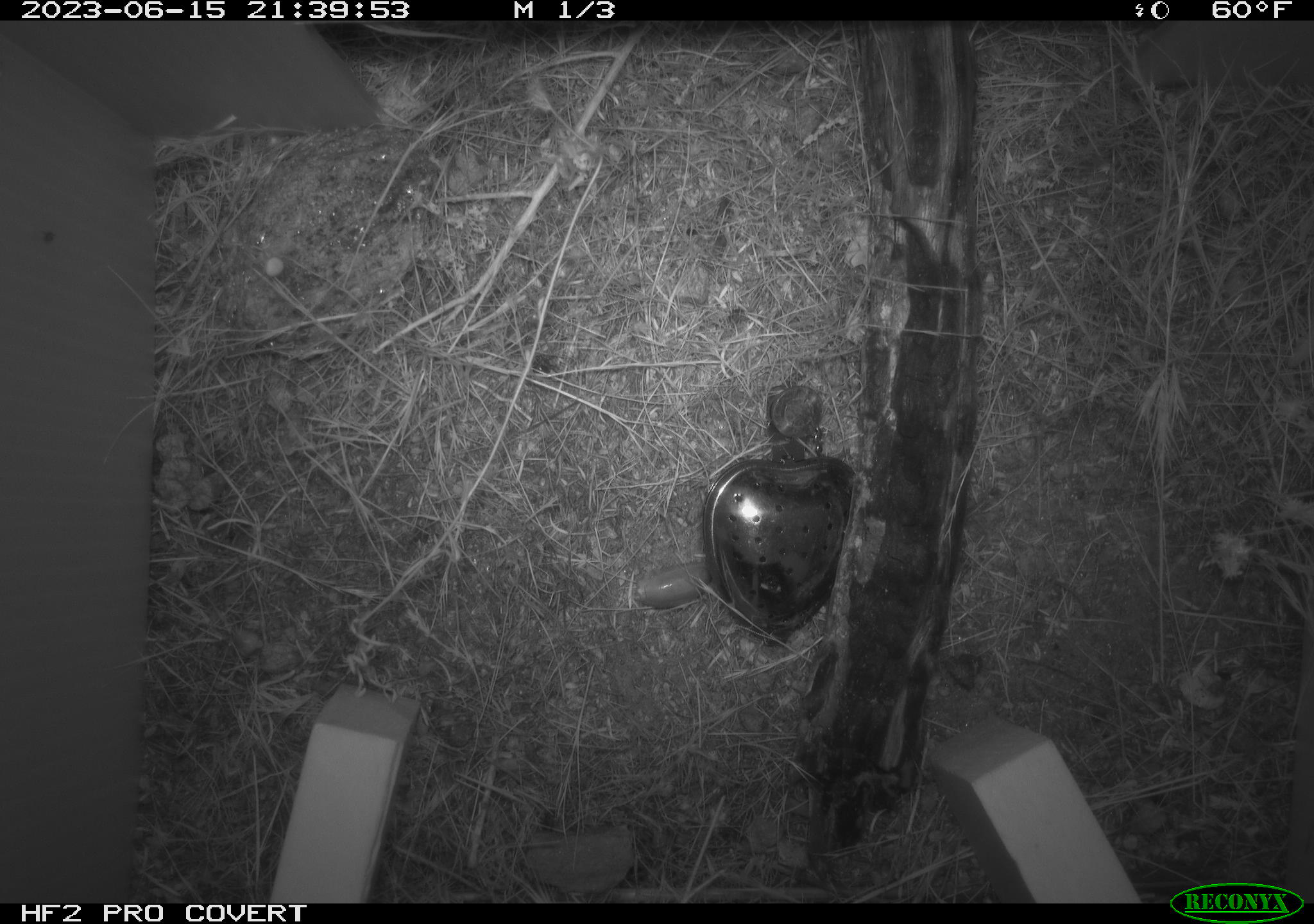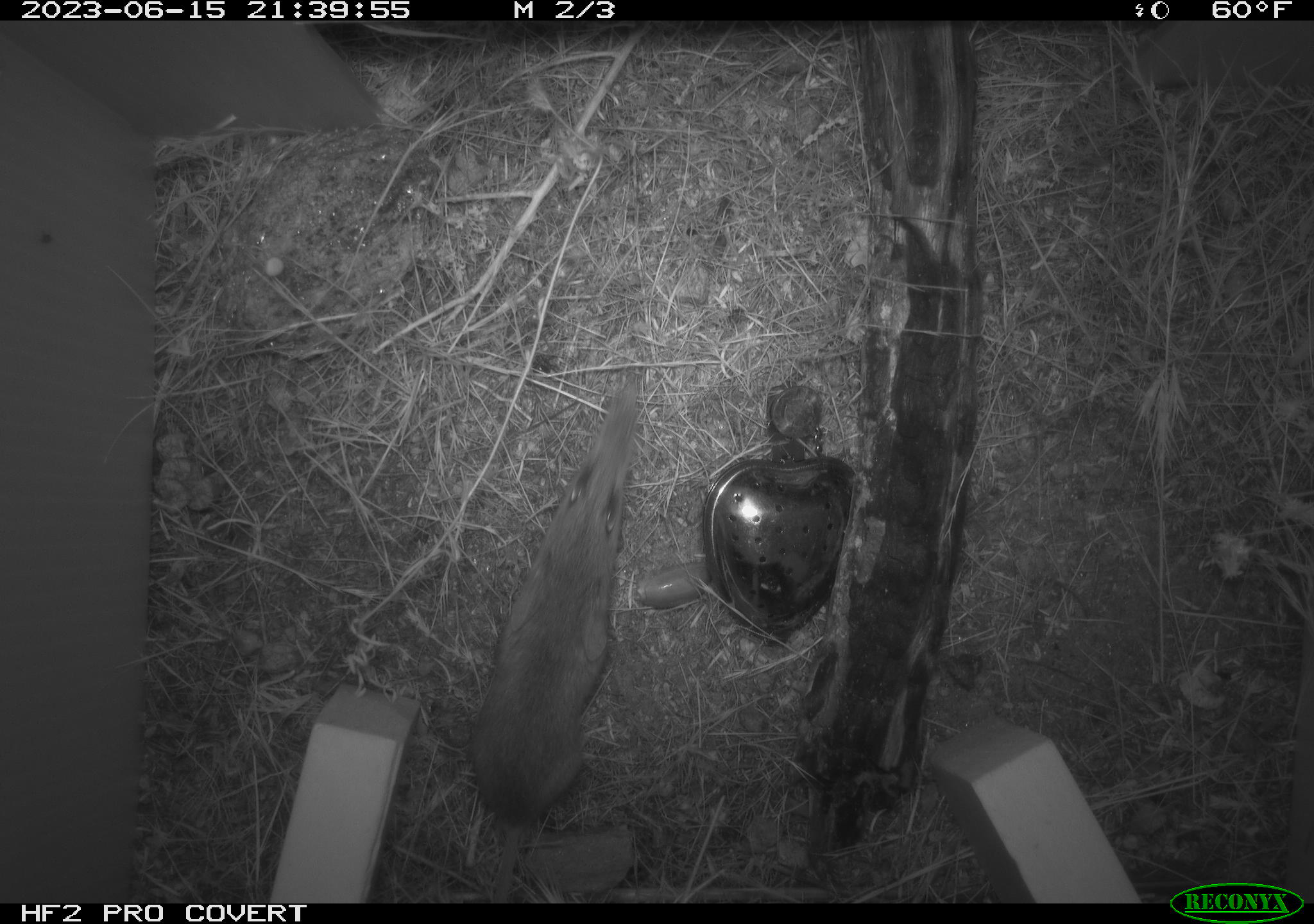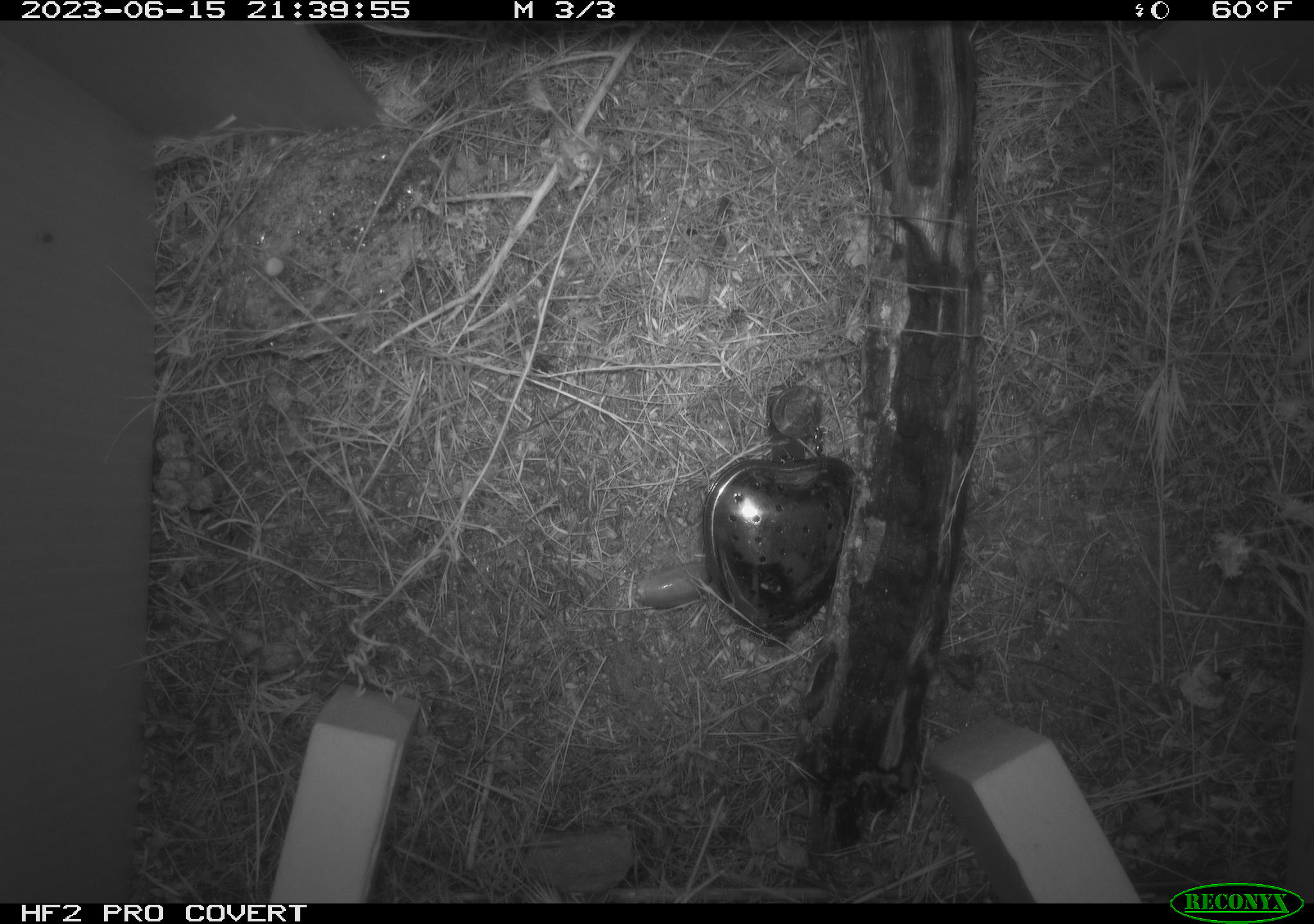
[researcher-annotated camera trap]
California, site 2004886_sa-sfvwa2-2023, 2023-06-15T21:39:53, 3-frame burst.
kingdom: Animalia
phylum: Chordata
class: Mammalia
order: Rodentia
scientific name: Rodentia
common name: mouse species